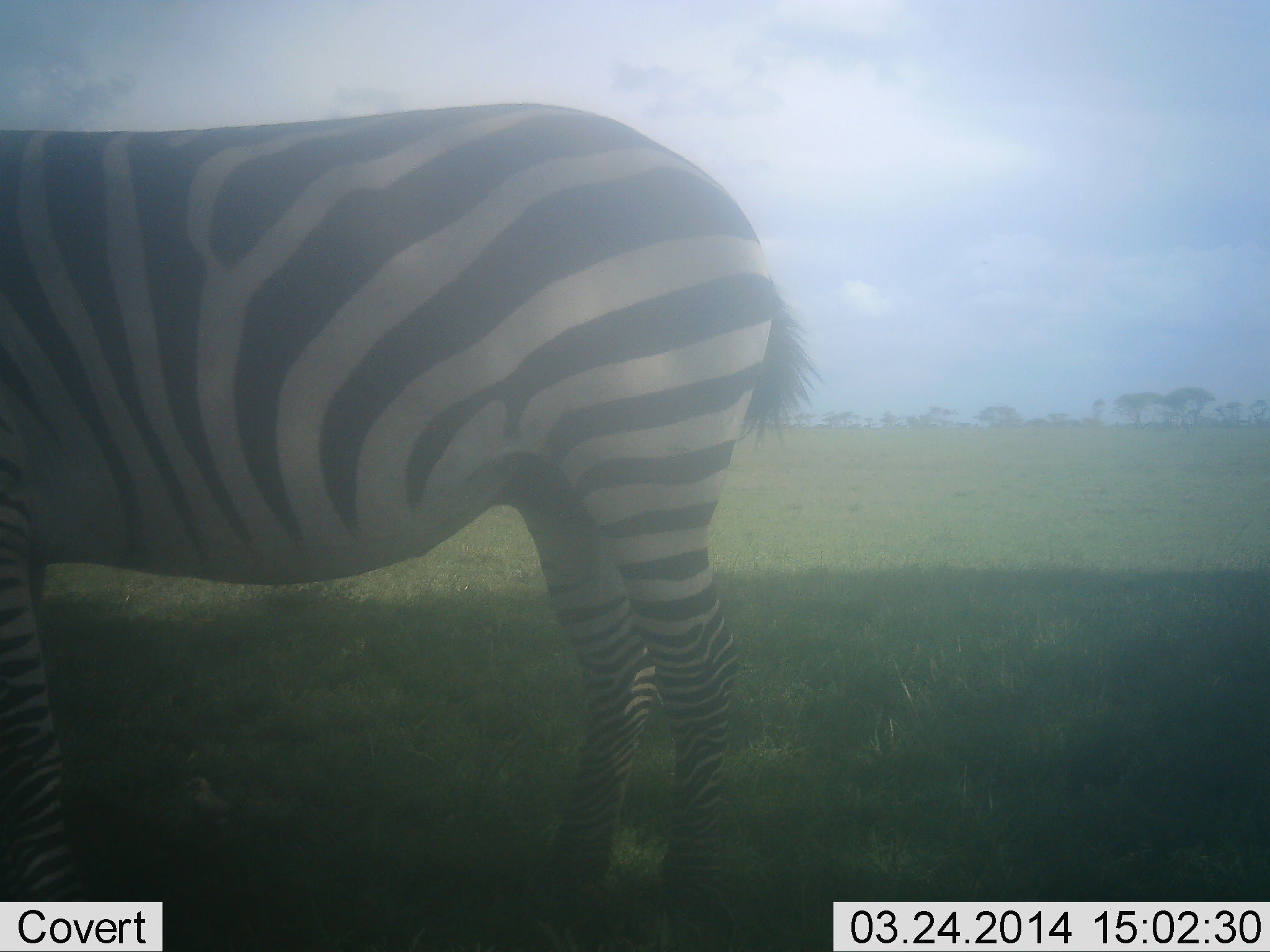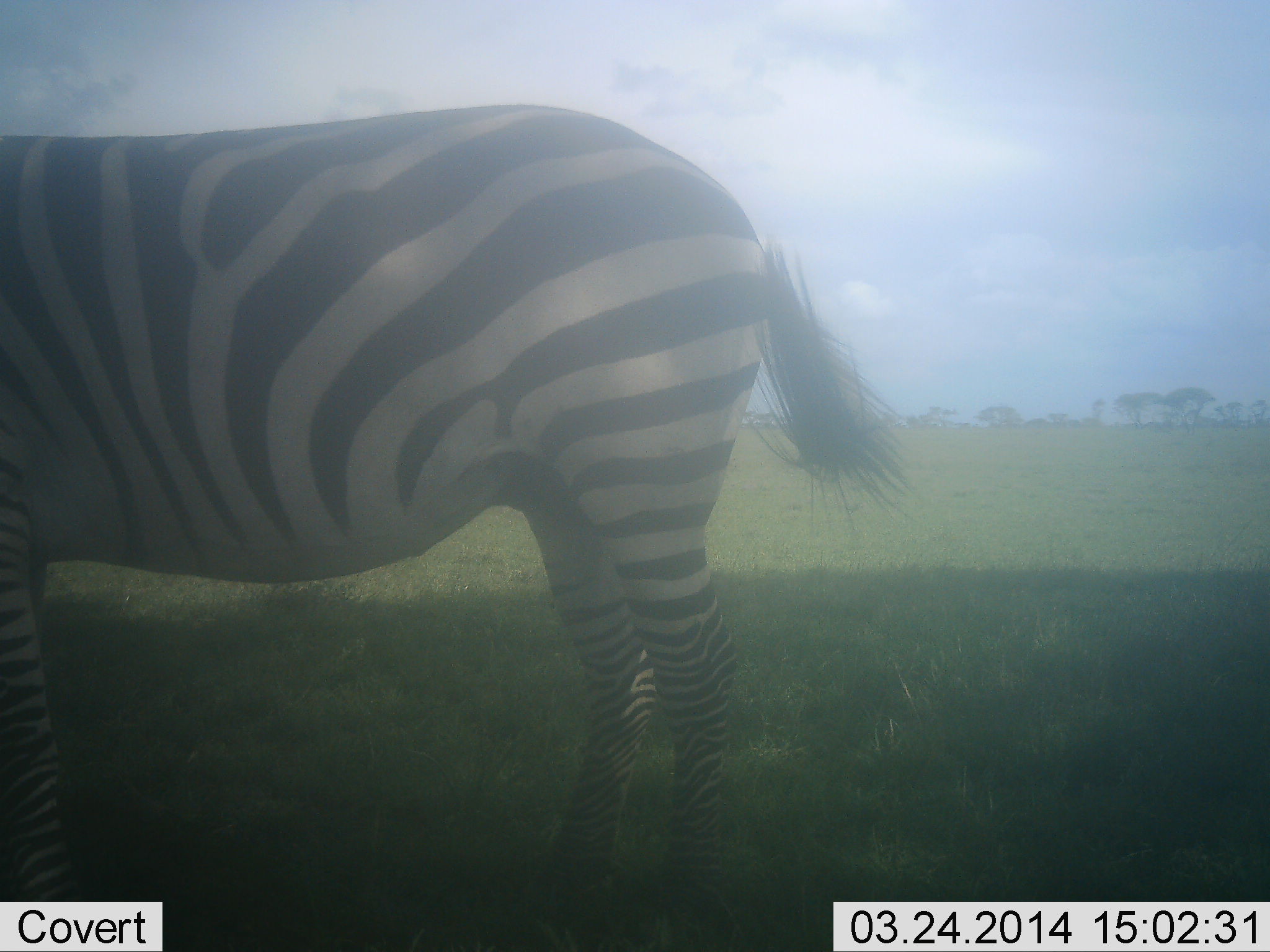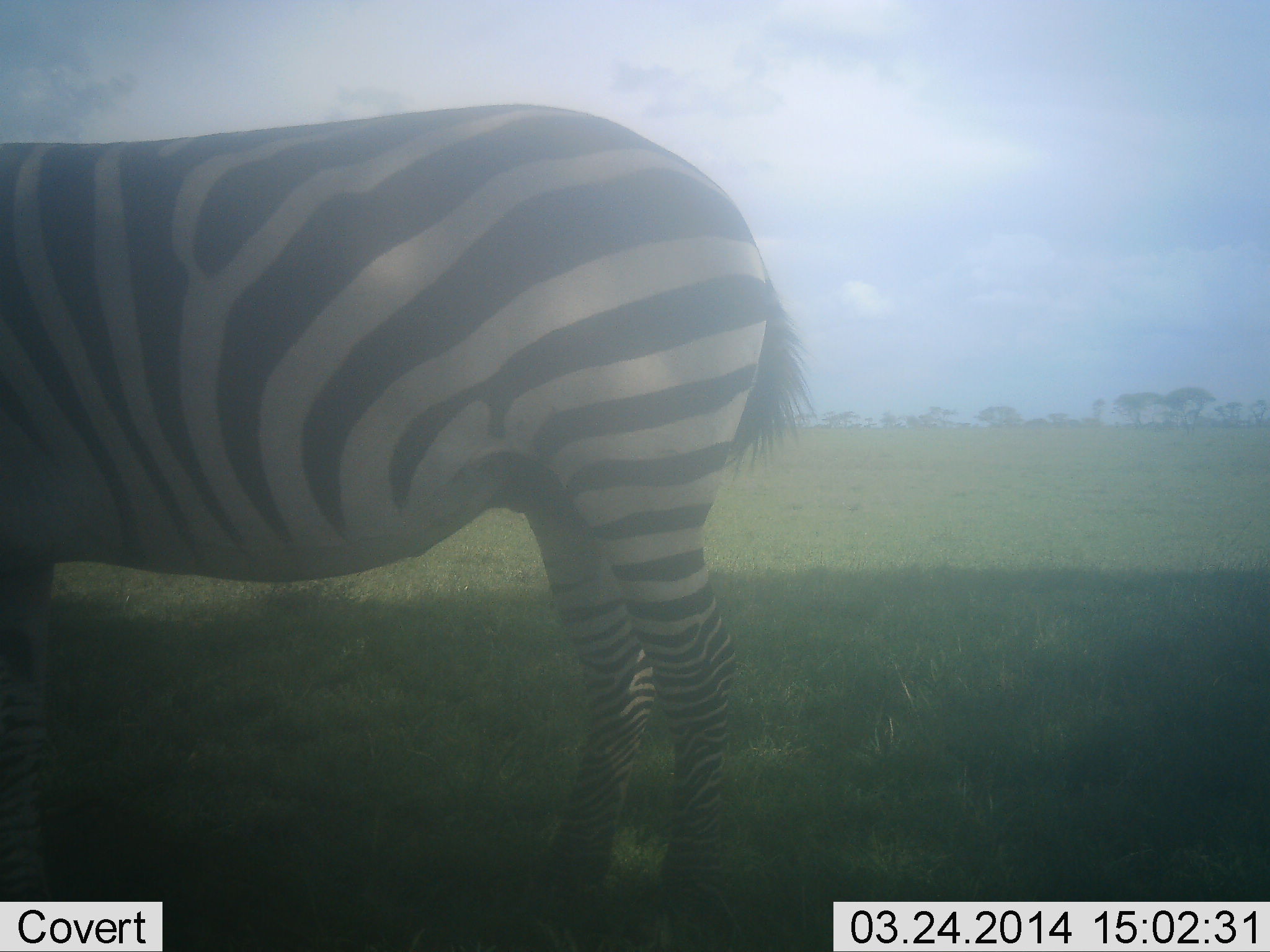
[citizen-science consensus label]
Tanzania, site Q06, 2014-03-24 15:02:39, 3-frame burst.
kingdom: Animalia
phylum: Chordata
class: Mammalia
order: Perissodactyla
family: Equidae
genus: Equus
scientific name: Equus quagga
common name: plains zebra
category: zebra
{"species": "zebra (plains zebra) (Equus quagga)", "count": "1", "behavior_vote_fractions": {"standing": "100%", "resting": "0%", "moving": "0%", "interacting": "0%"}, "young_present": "0%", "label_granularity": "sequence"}